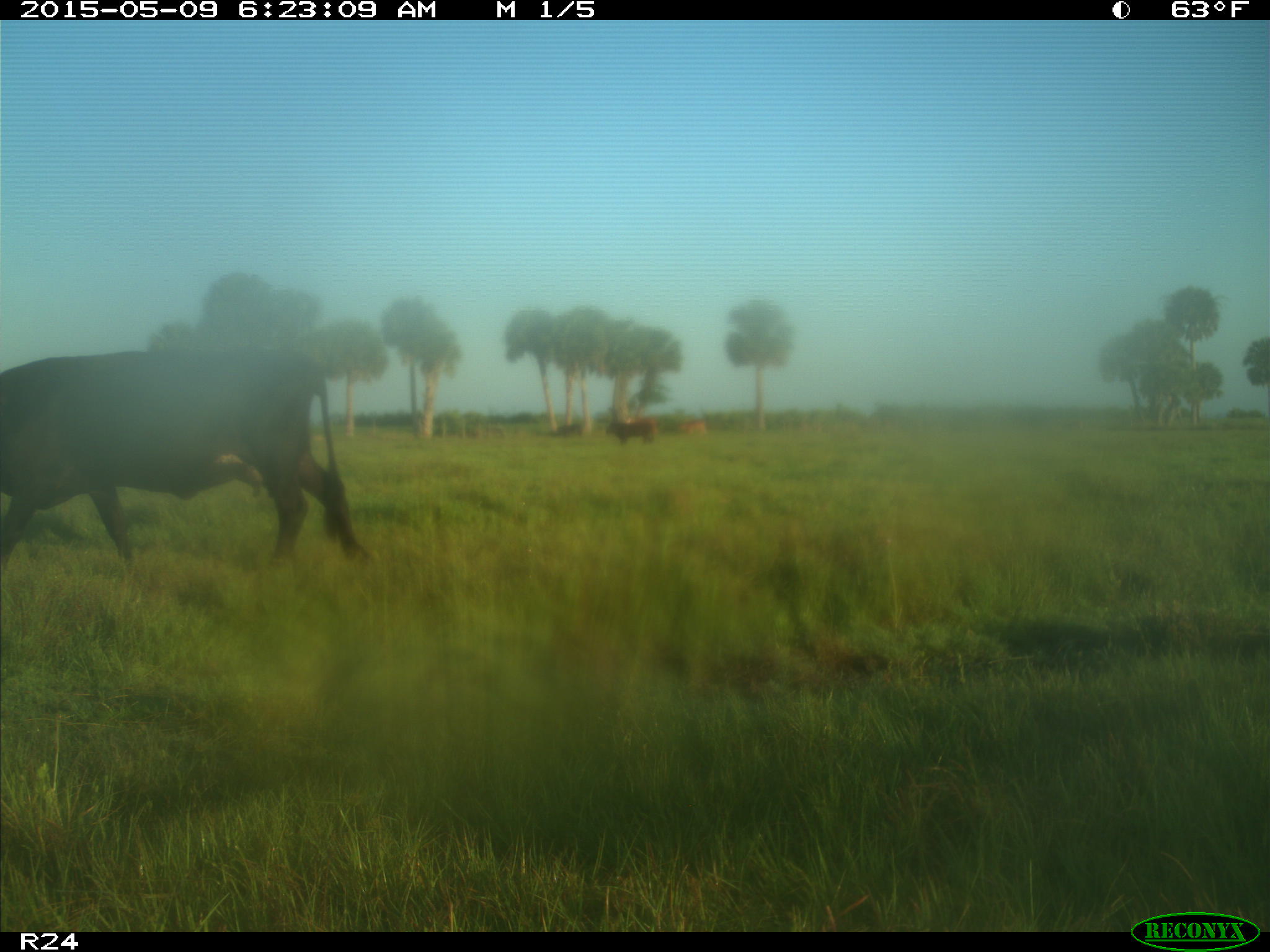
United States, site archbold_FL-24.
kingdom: Animalia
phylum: Chordata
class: Mammalia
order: Artiodactyla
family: Bovidae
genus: Bos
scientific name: Bos taurus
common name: domestic cow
Bos taurus (domestic cow).